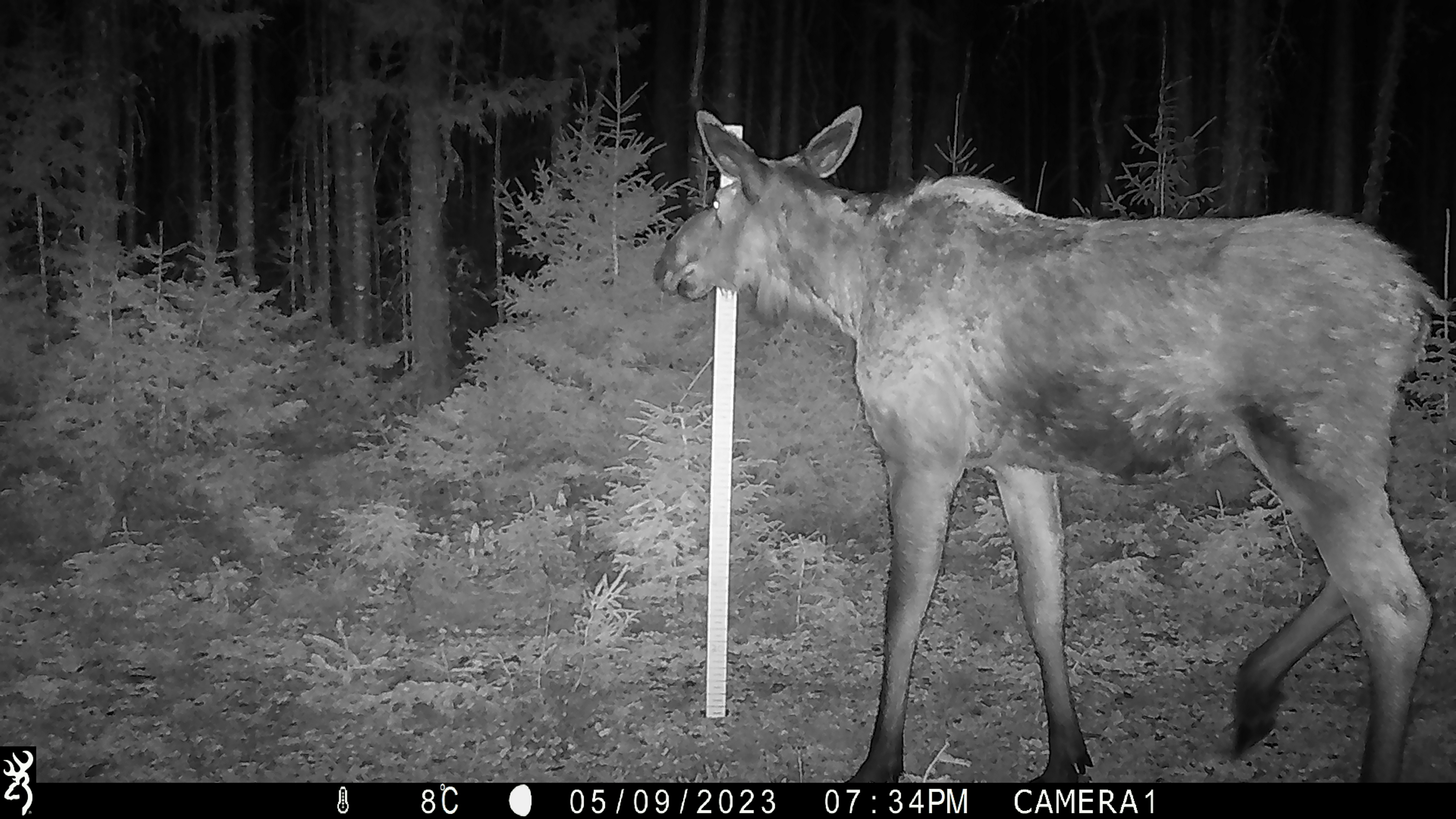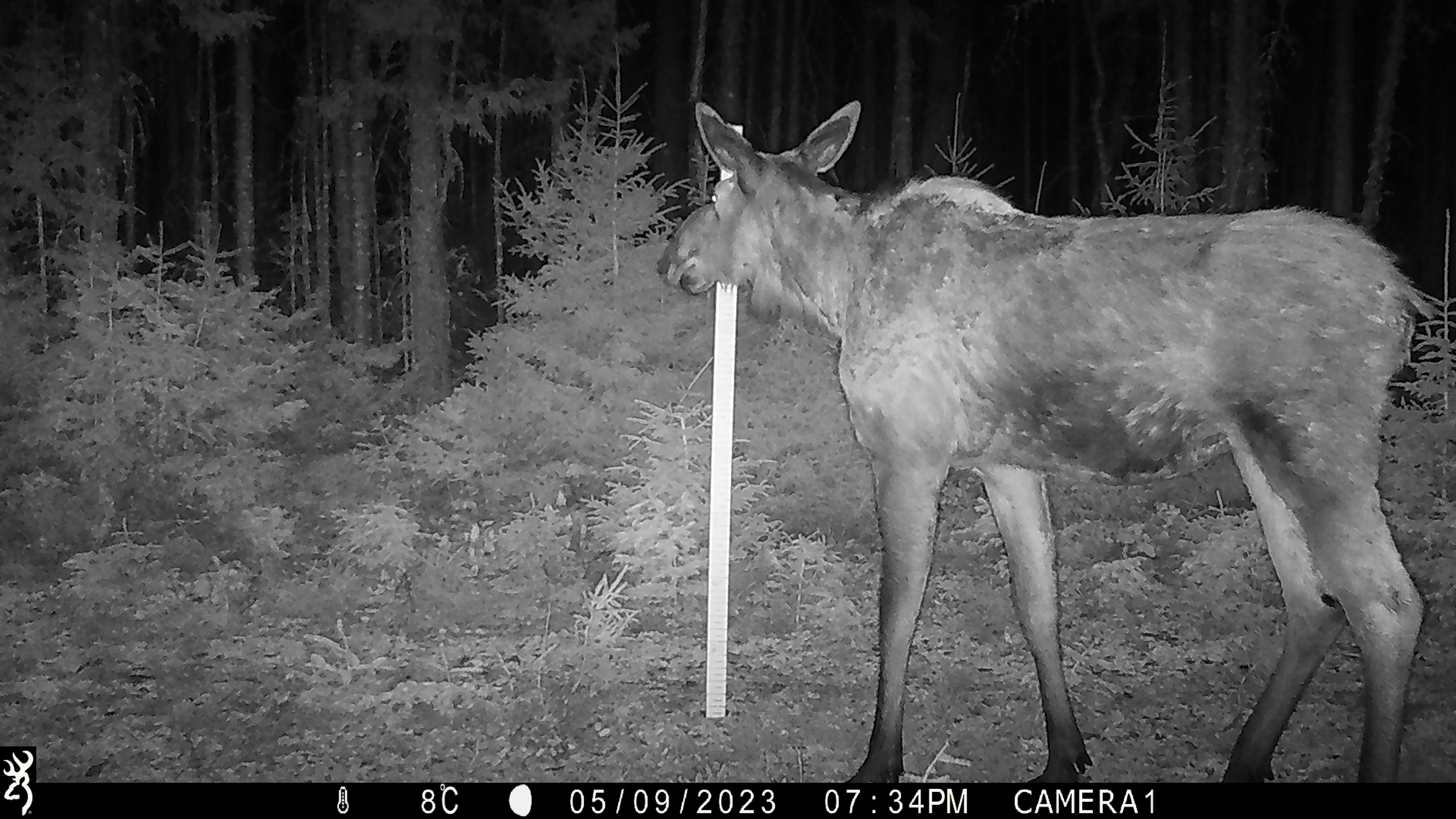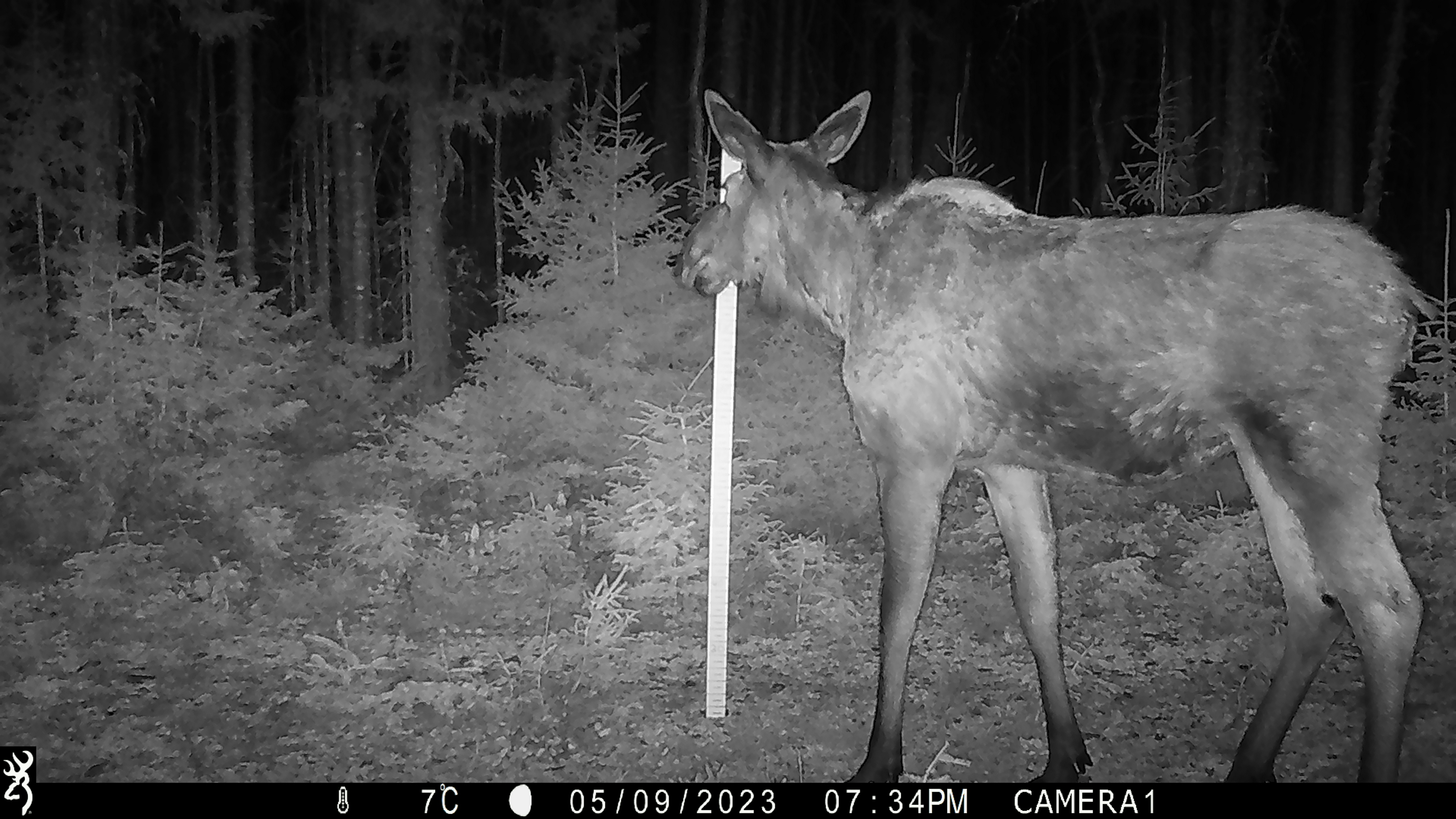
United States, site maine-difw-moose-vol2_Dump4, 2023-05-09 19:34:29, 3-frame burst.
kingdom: Animalia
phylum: Chordata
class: Mammalia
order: Artiodactyla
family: Cervidae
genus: Alces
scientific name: Alces alces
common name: moose